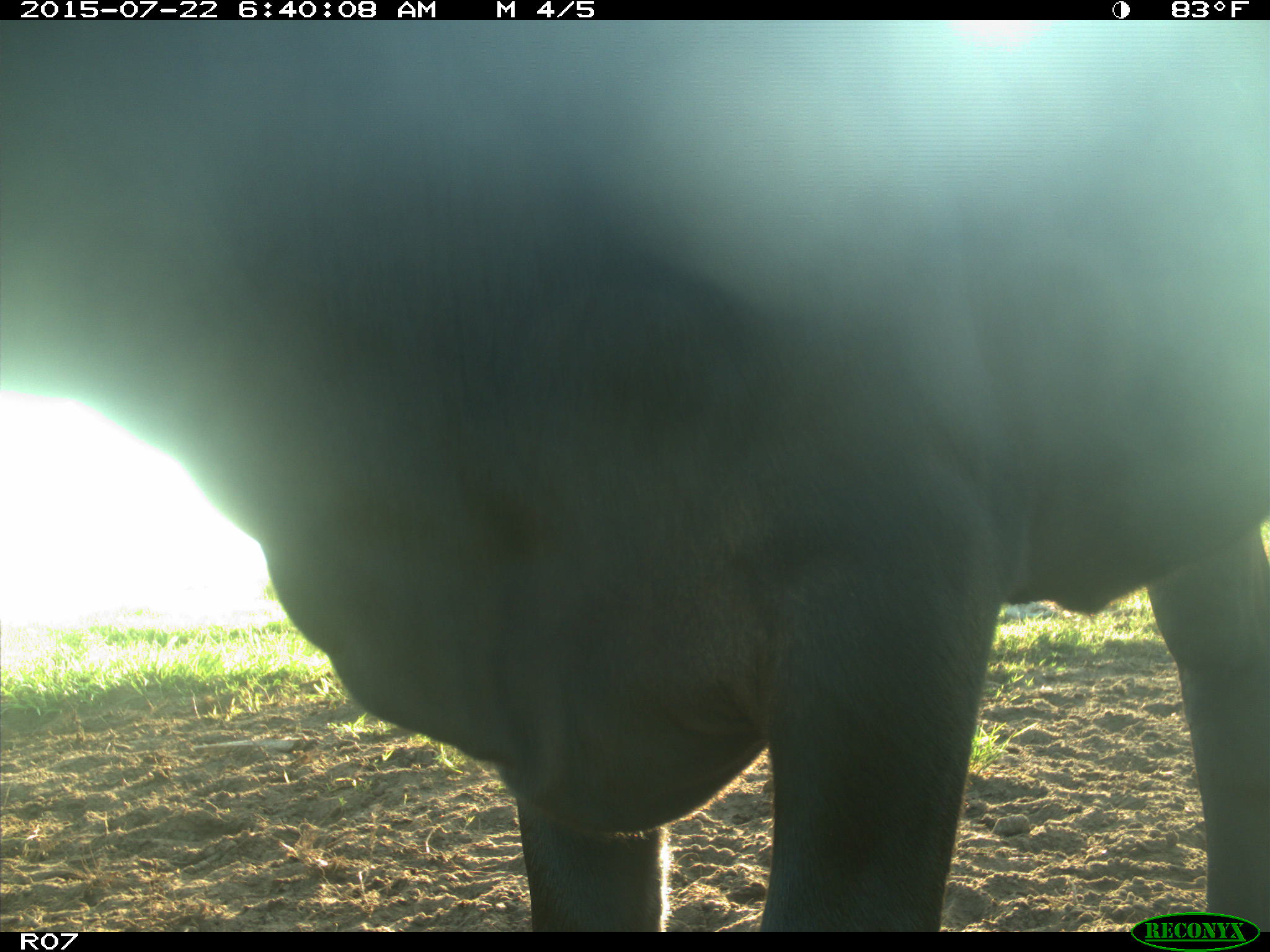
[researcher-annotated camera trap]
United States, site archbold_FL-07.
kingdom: Animalia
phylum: Chordata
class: Mammalia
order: Artiodactyla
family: Bovidae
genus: Bos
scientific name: Bos taurus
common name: domestic cow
Bos taurus (domestic cow).